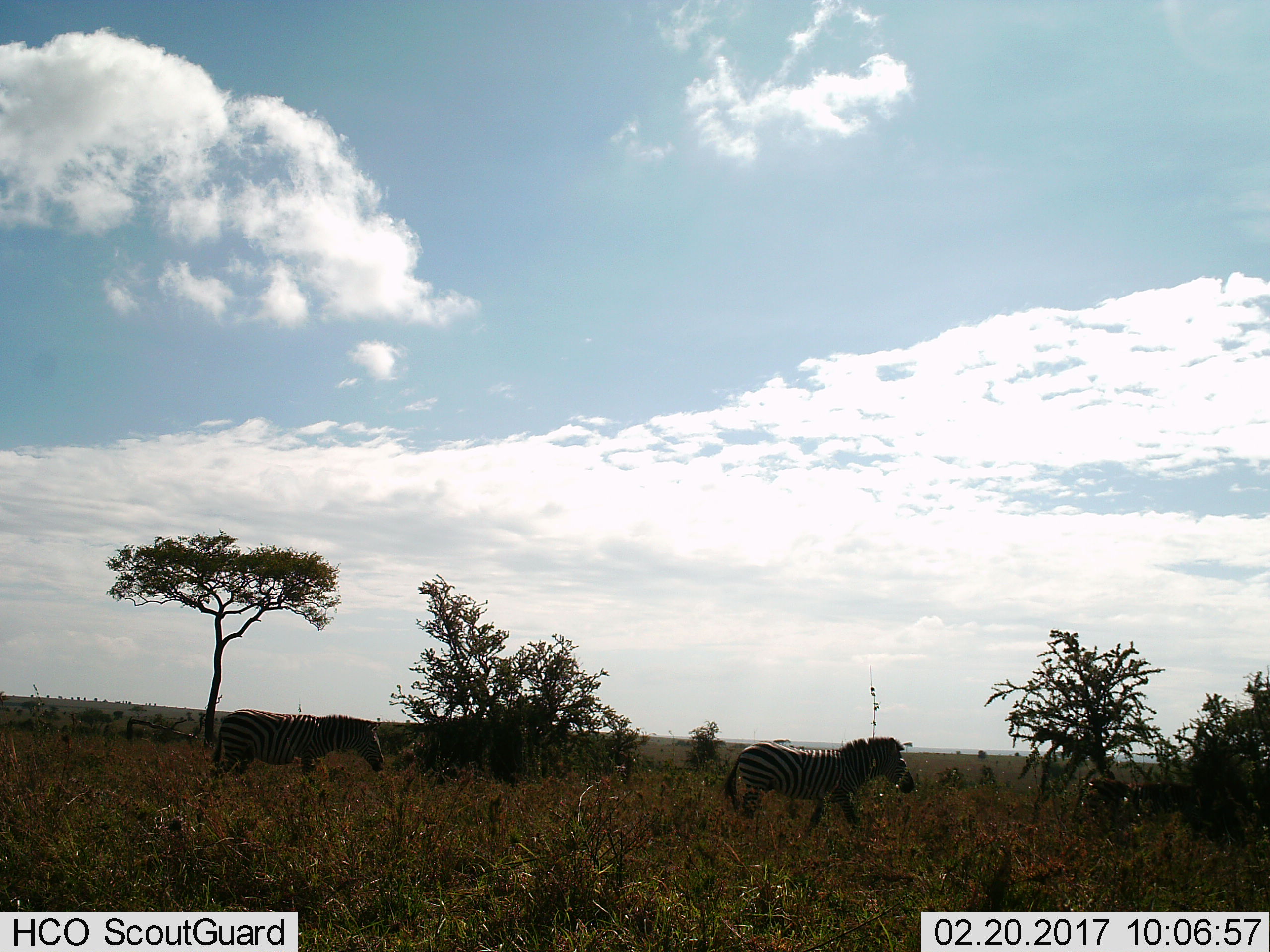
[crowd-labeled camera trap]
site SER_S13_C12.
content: unidentified animal